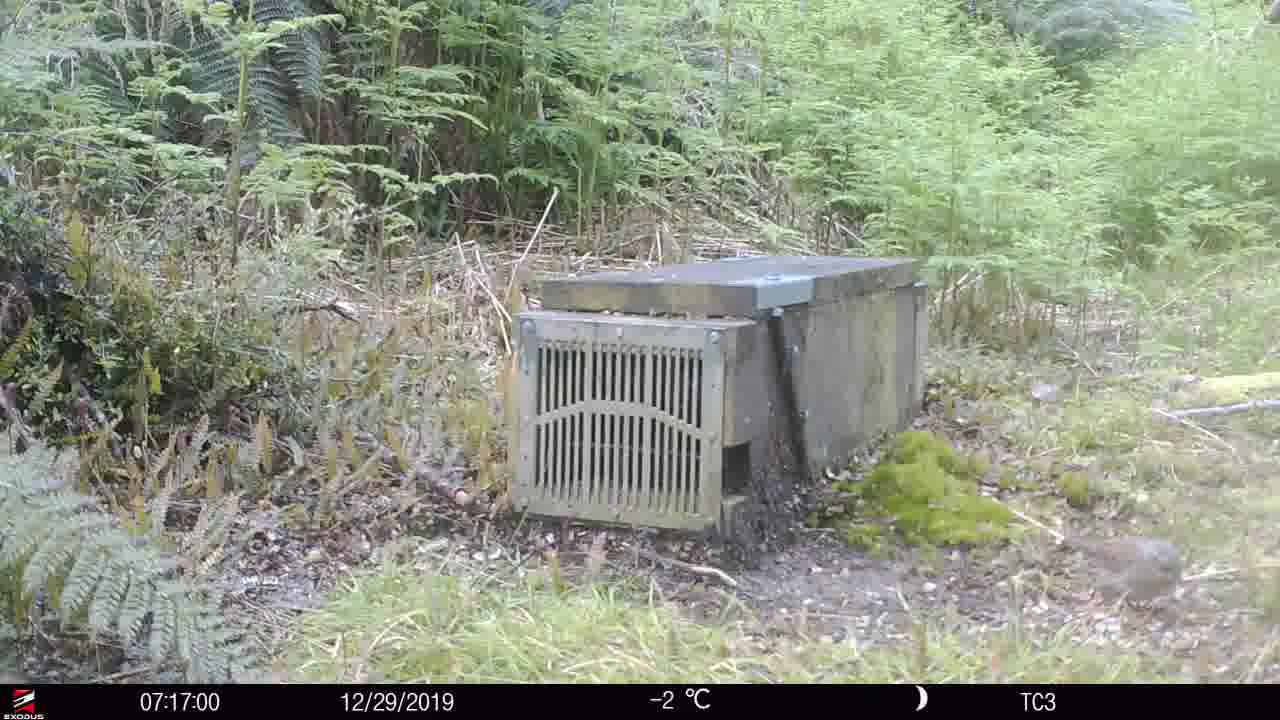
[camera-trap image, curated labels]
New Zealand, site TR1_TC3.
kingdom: Animalia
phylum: Chordata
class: Aves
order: Passeriformes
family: Prunellidae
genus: Prunella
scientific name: Prunella modularis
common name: dunnock